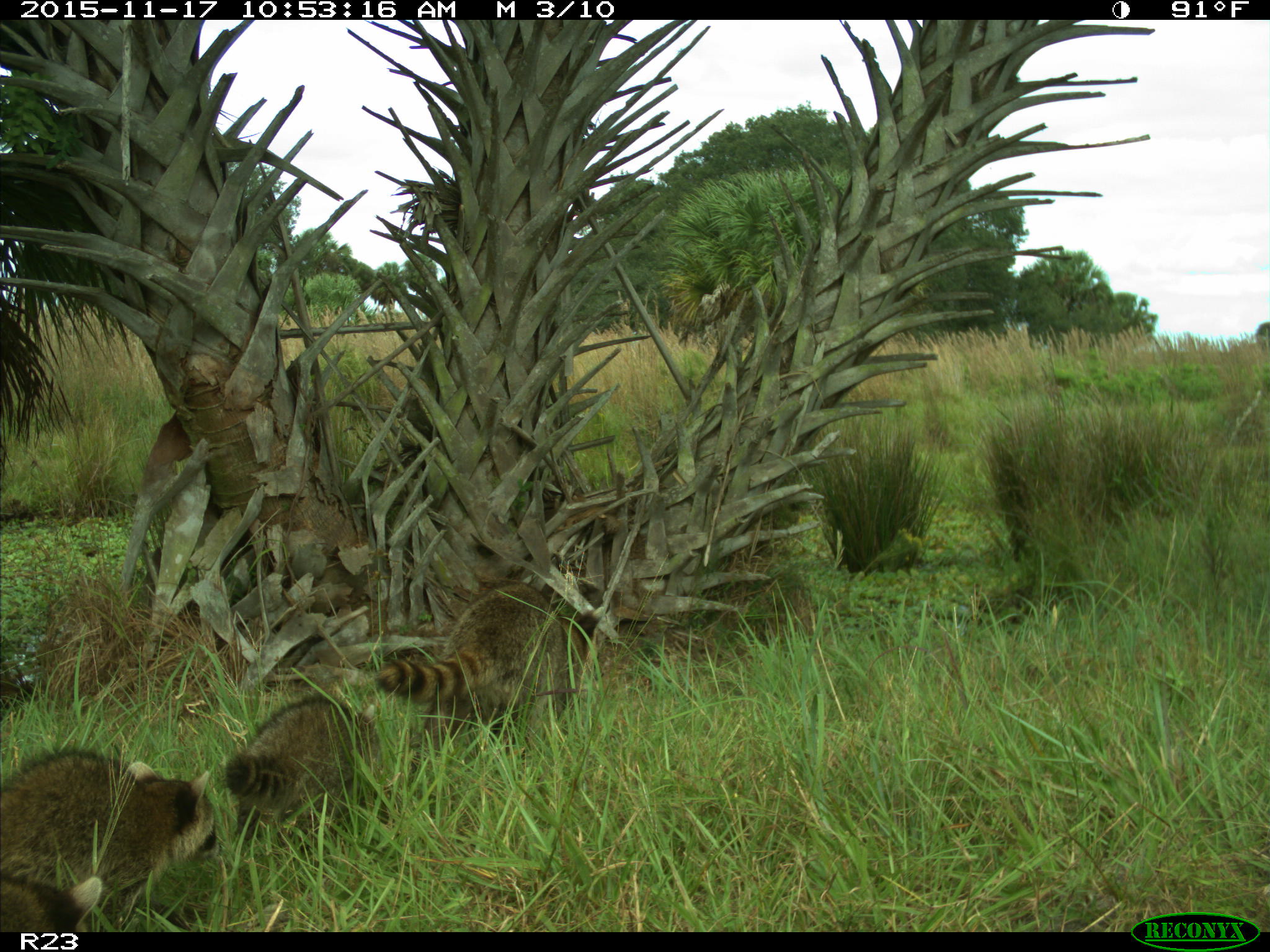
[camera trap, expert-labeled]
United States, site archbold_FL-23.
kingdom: Animalia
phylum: Chordata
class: Mammalia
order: Carnivora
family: Procyonidae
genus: Procyon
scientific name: Procyon lotor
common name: common raccoon